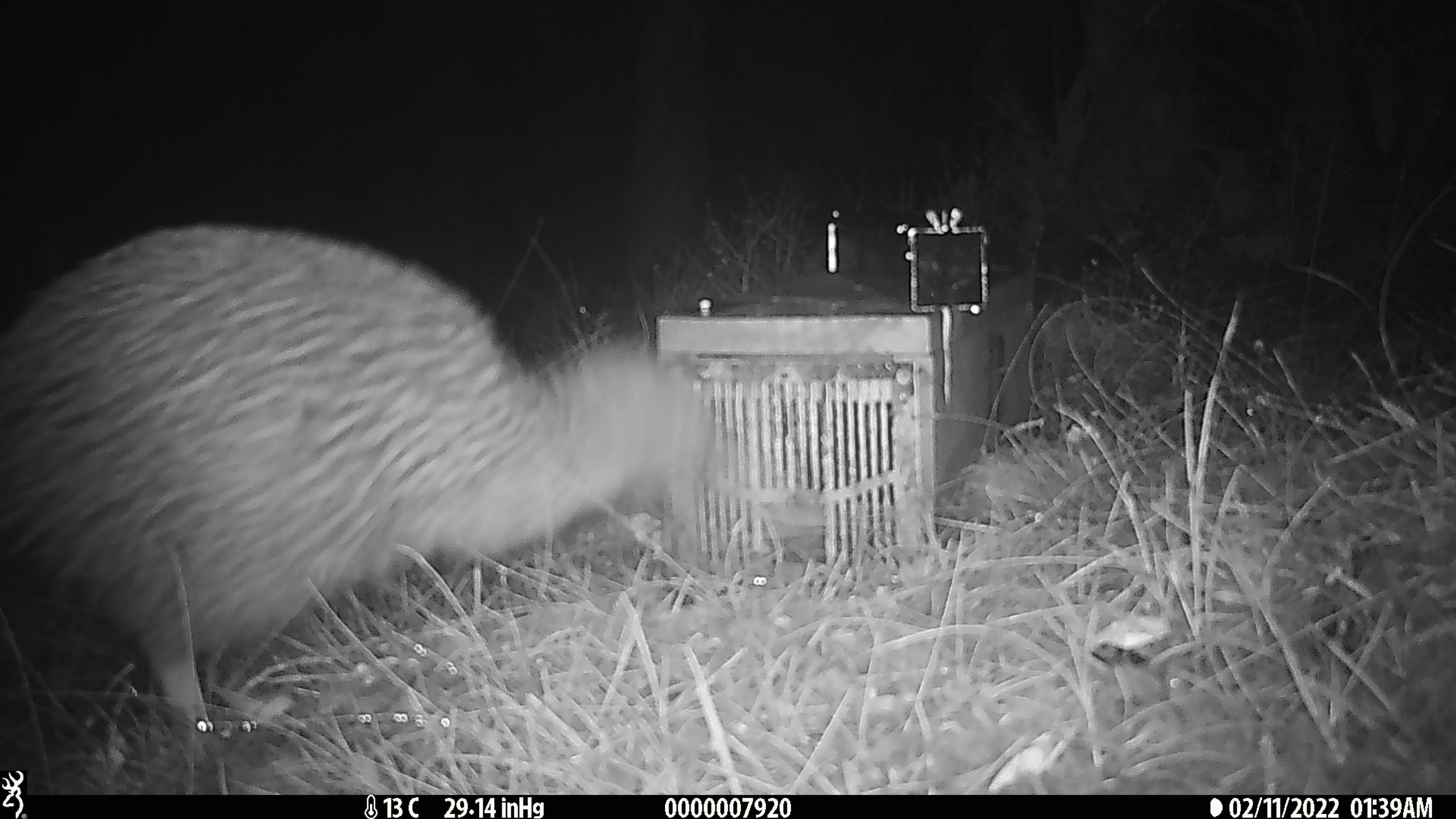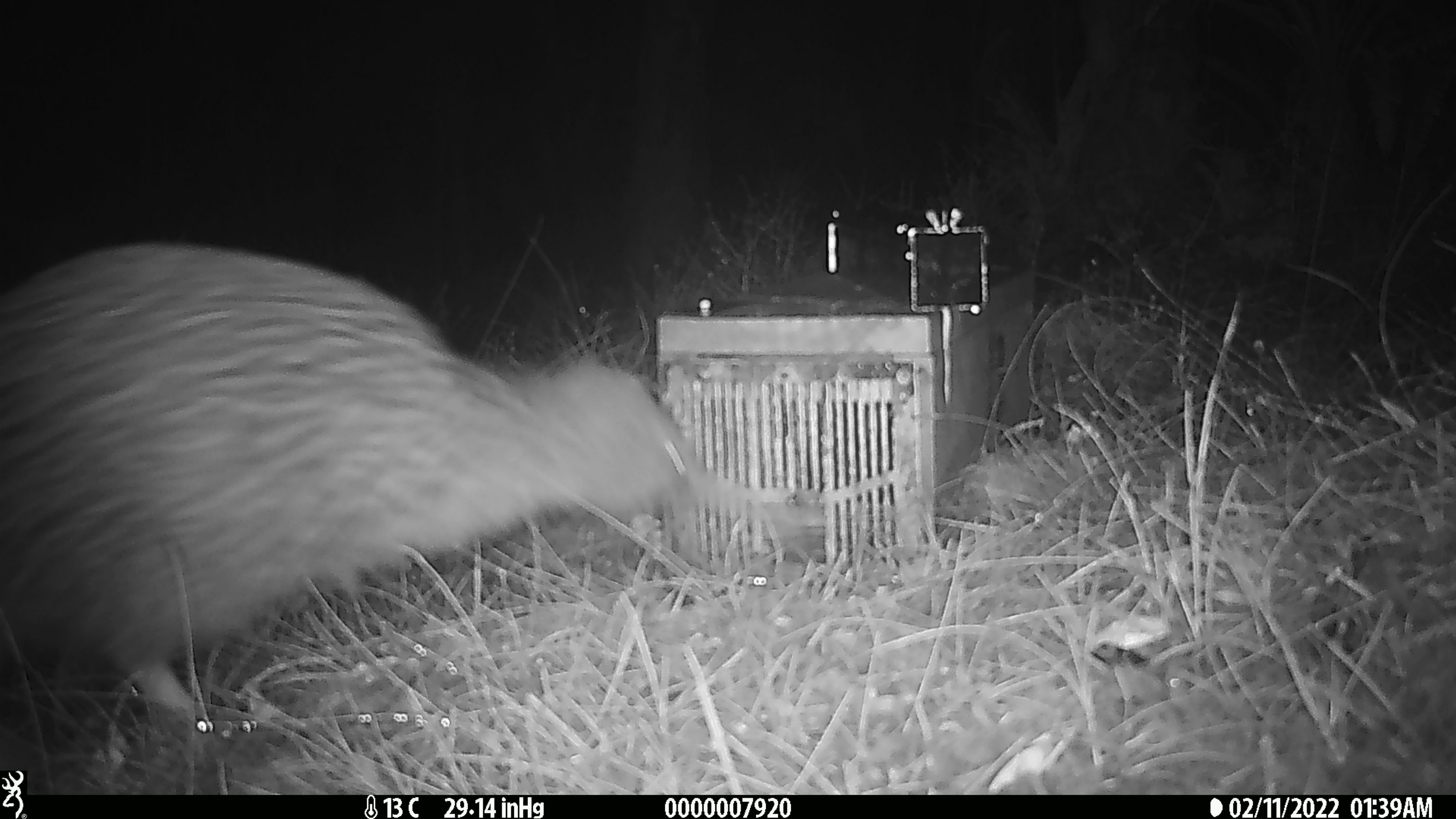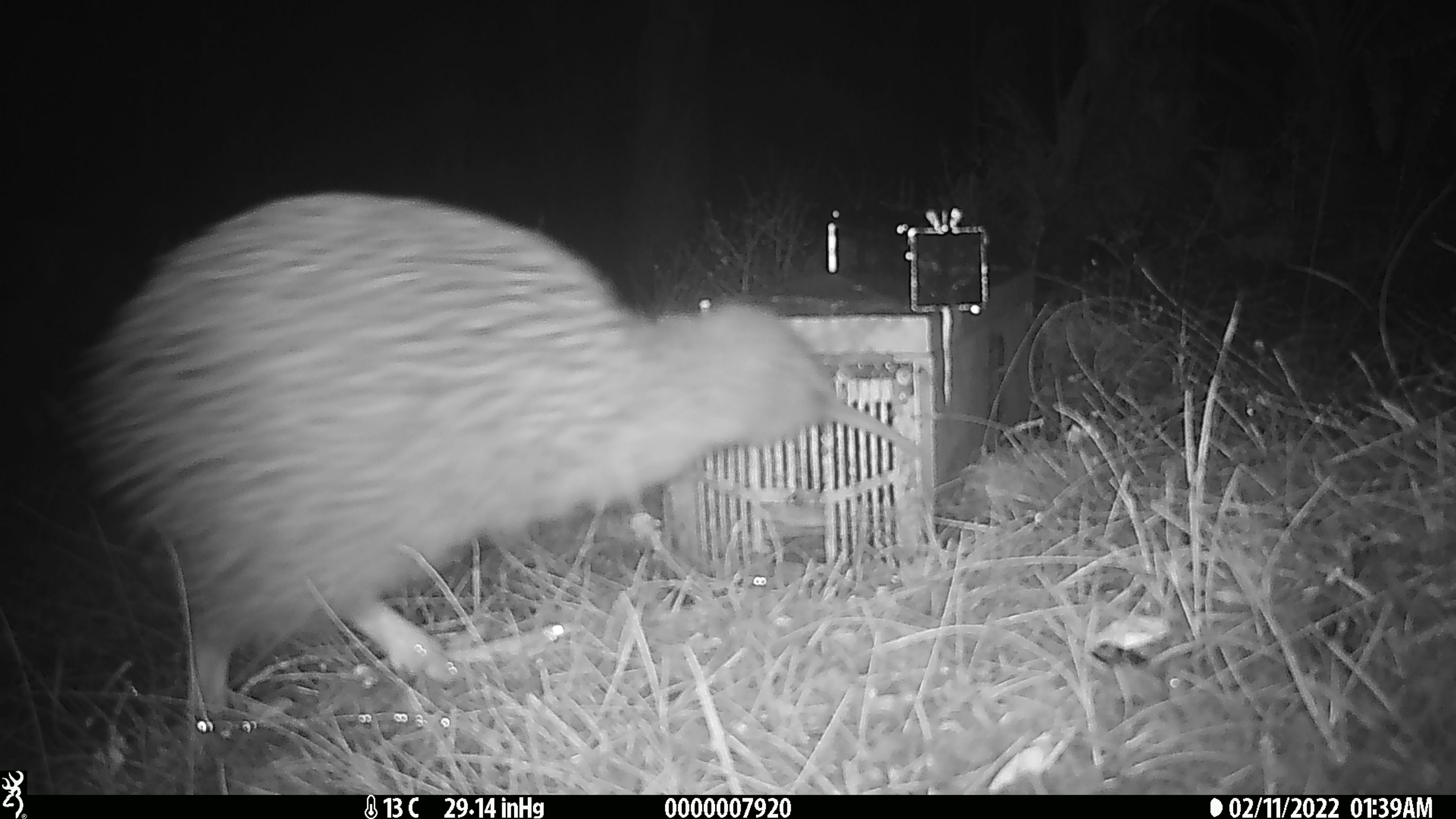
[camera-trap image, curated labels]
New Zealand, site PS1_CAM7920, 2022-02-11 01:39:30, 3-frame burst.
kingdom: Animalia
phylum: Chordata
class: Aves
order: Apterygiformes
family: Apterygidae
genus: Apteryx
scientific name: Apteryx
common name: kiwi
Kiwi (Apteryx).